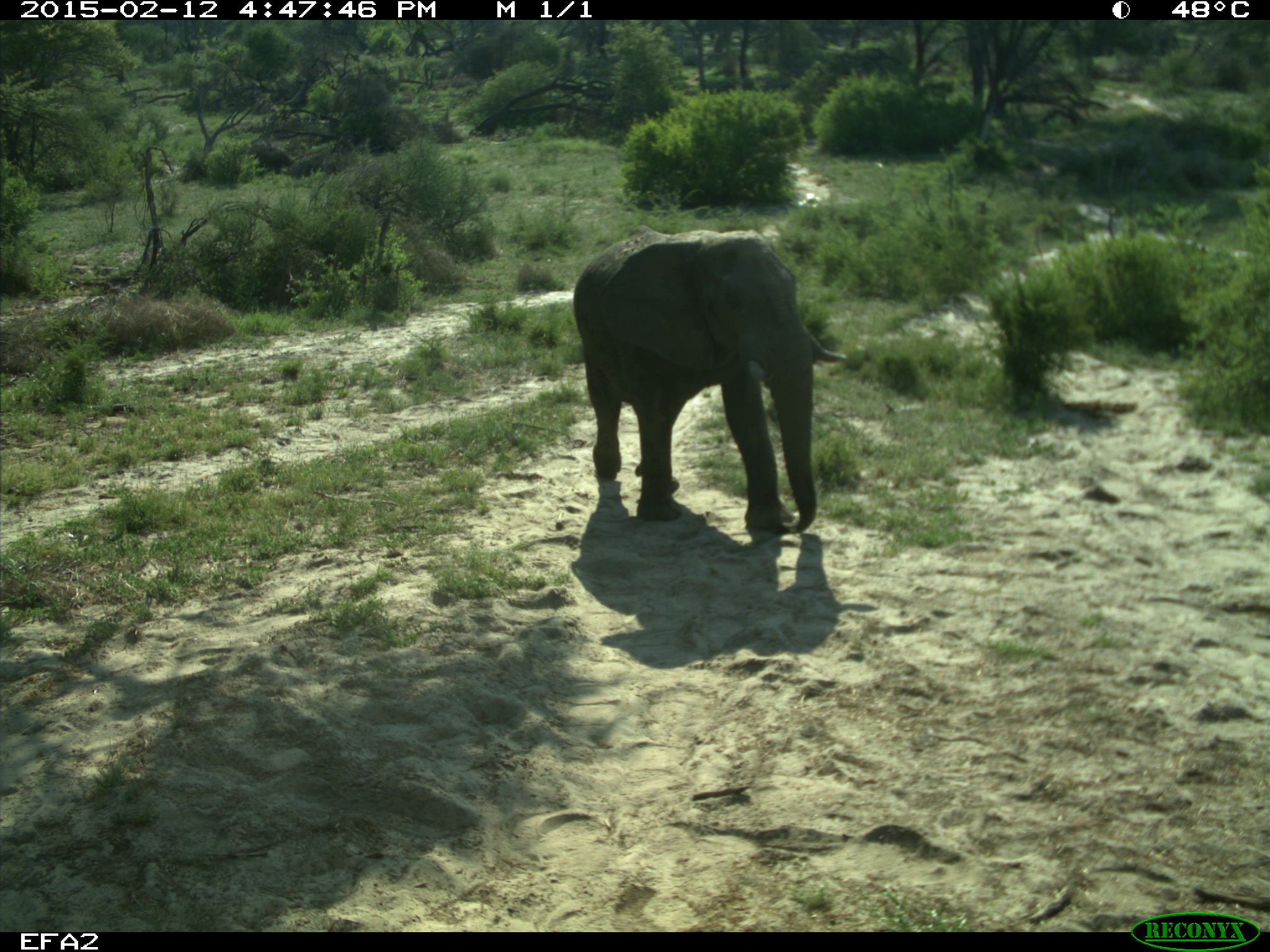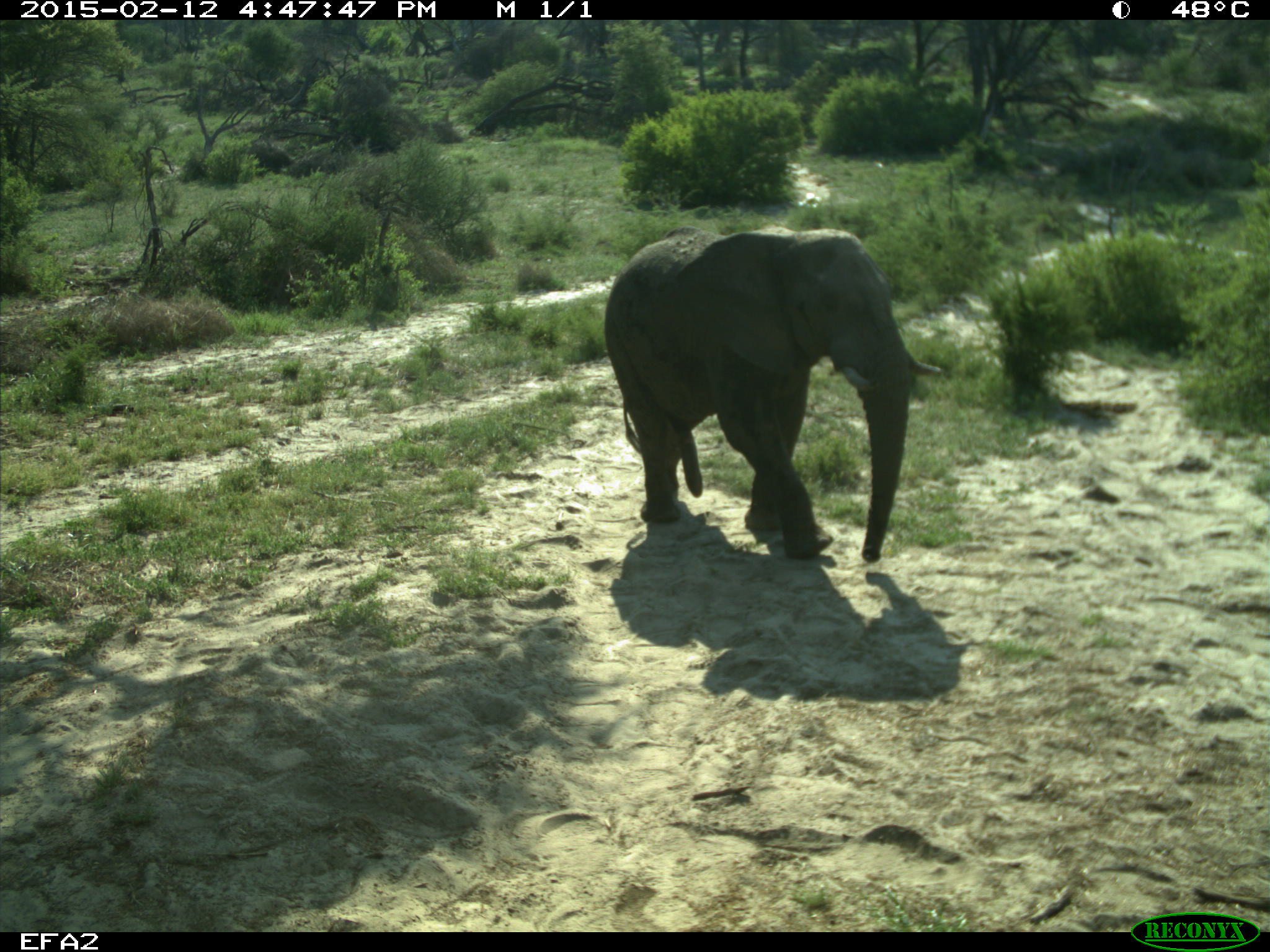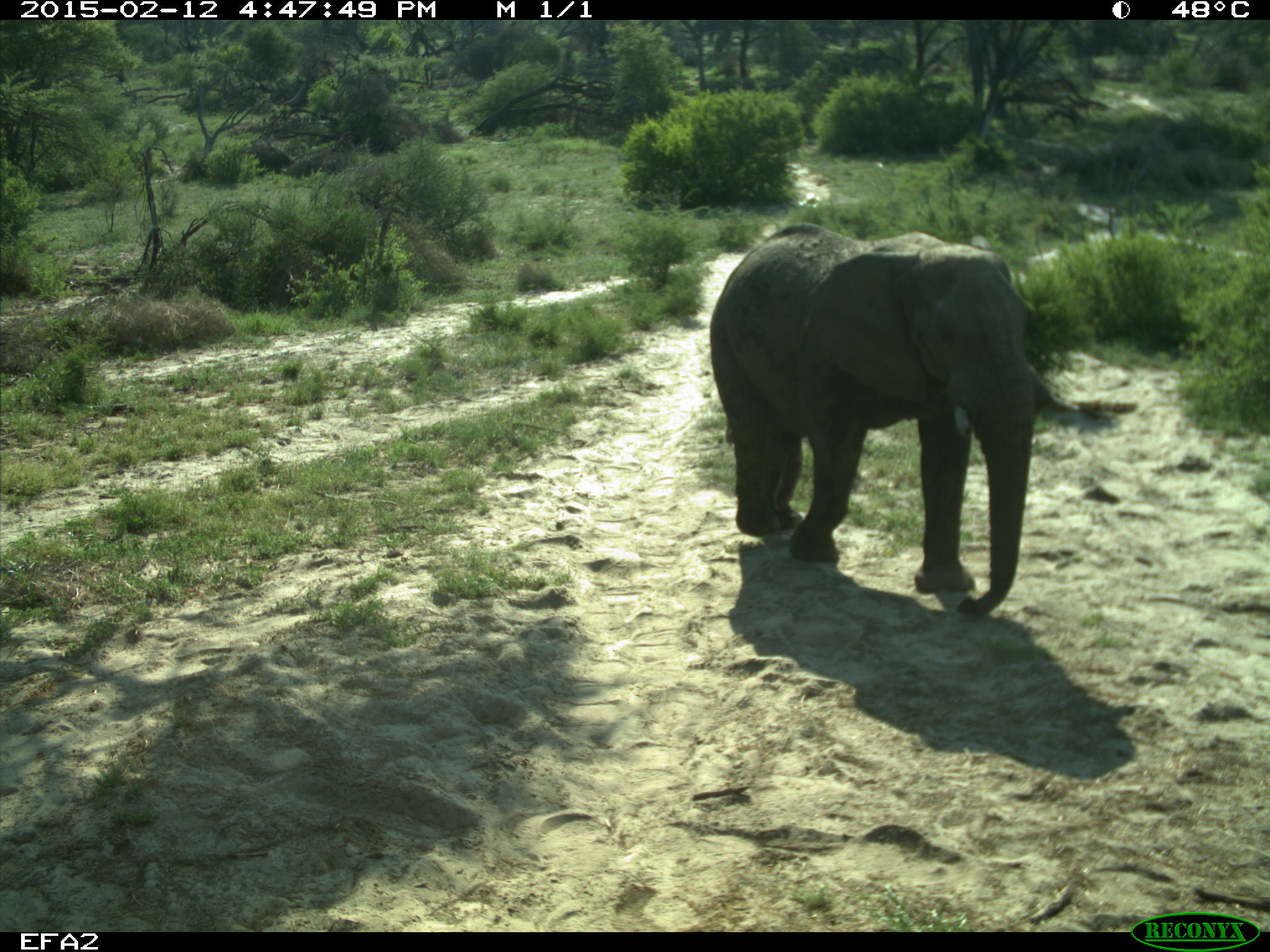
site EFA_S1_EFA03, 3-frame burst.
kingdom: Animalia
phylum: Chordata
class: Mammalia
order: Proboscidea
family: Elephantidae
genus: Loxodonta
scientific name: Loxodonta africana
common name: african bush elephant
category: elephant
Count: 1.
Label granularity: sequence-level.